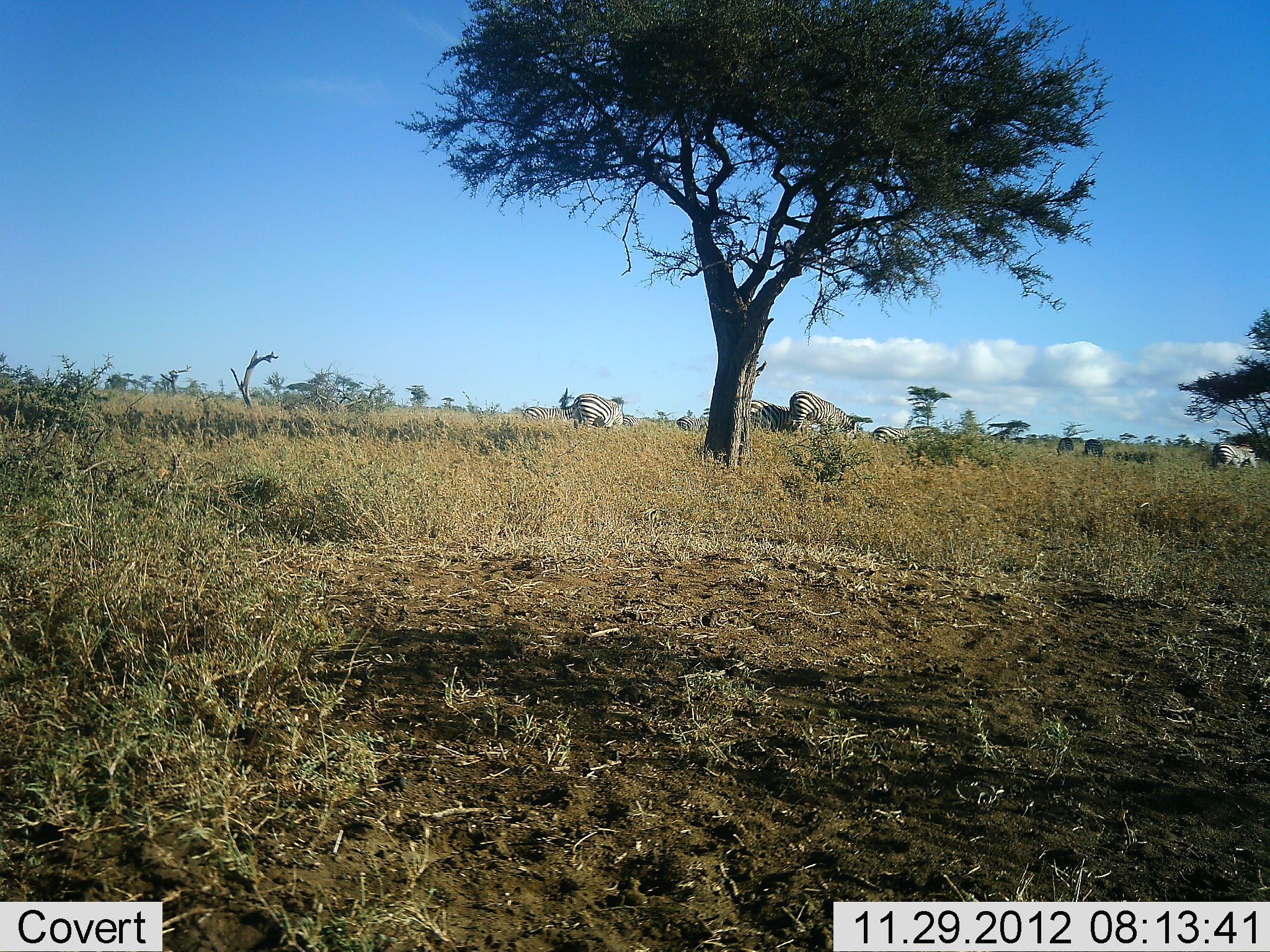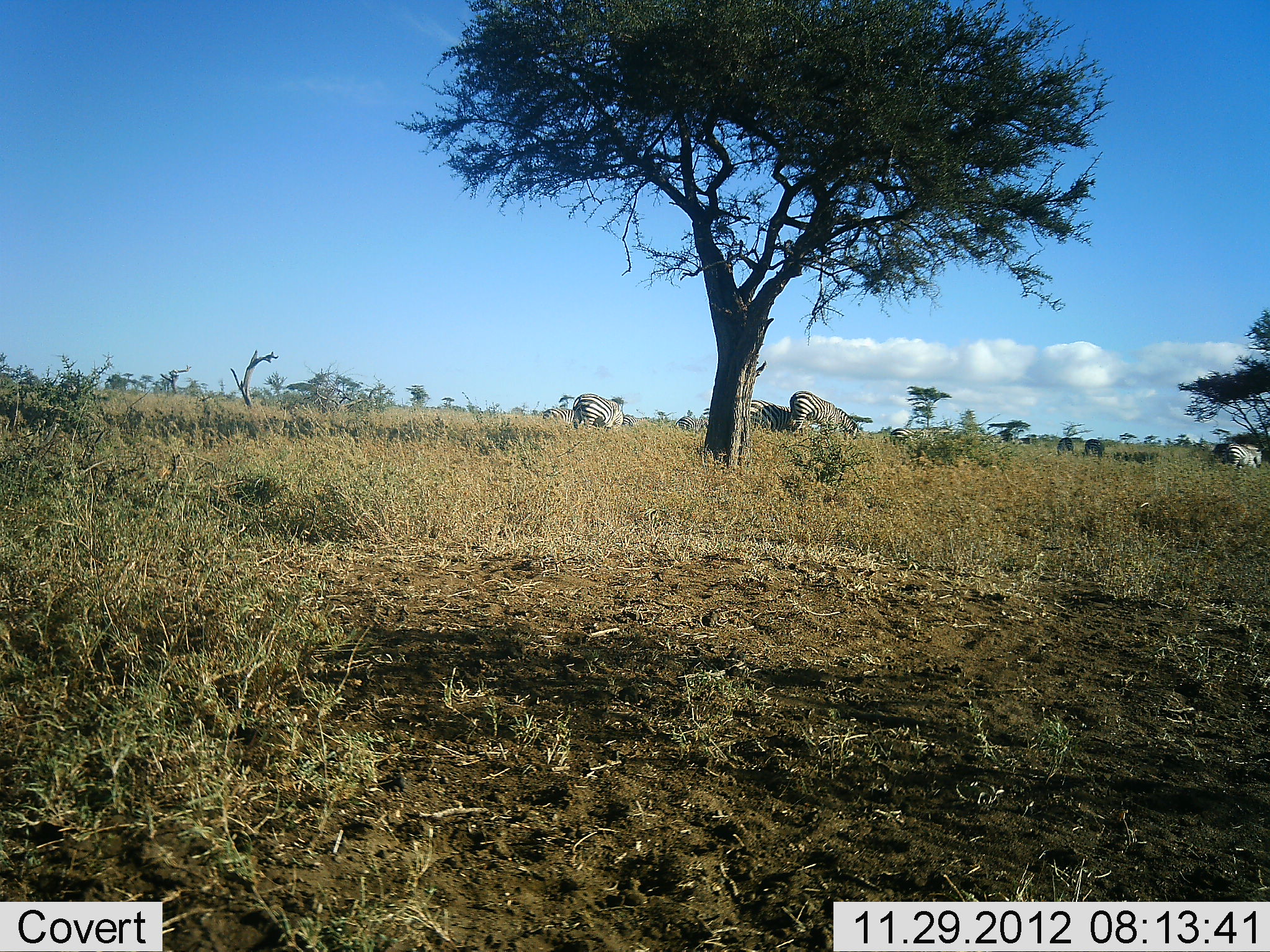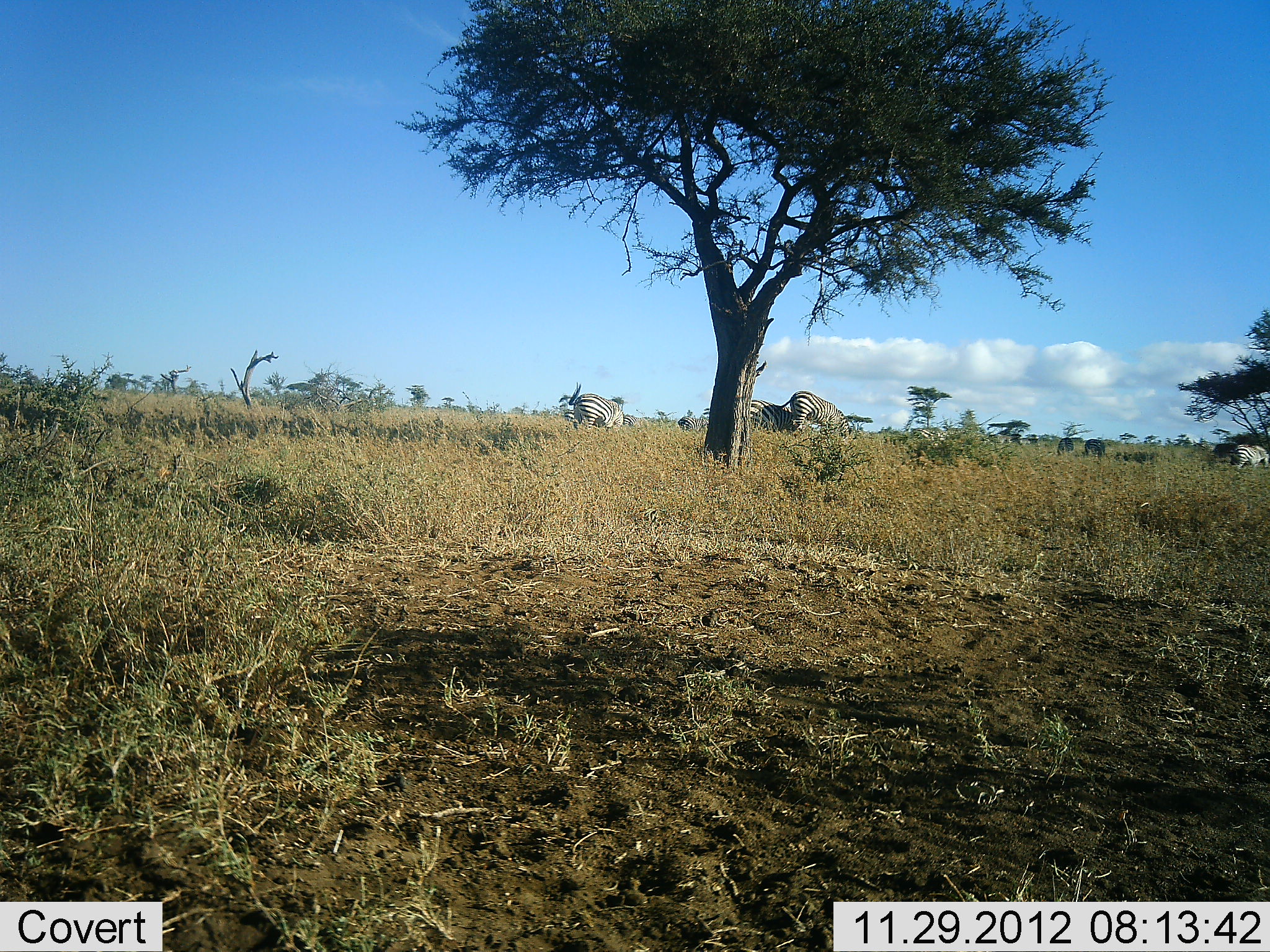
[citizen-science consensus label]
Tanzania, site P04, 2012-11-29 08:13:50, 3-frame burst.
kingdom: Animalia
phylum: Chordata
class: Mammalia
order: Perissodactyla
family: Equidae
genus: Equus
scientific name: Equus quagga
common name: plains zebra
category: zebra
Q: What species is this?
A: Zebra (plains zebra) (Equus quagga).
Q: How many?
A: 8.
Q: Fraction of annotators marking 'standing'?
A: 62%.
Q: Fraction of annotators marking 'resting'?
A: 0%.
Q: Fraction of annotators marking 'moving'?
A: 92%.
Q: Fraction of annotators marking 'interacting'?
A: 0%.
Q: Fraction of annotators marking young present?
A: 0%.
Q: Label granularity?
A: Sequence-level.